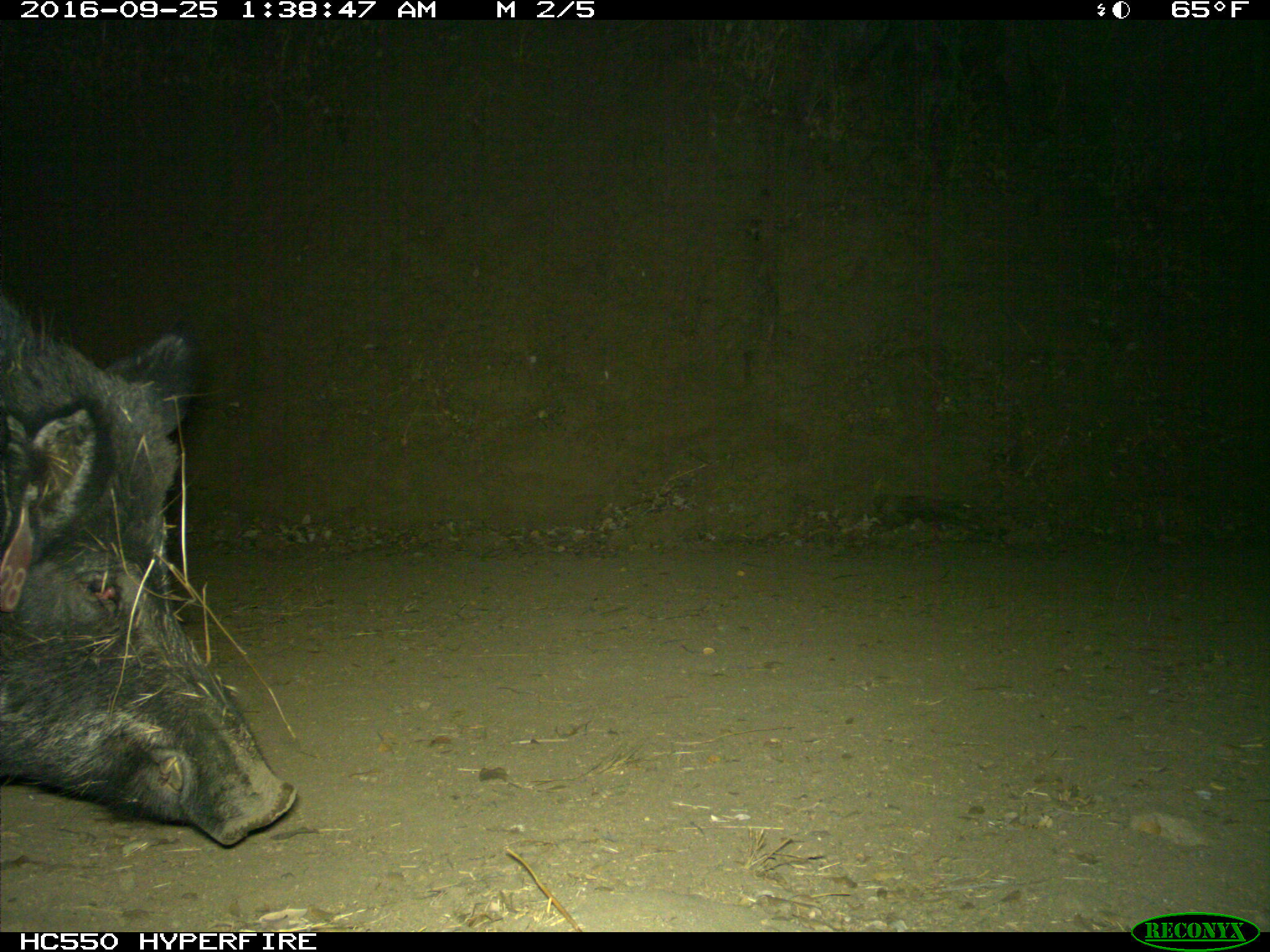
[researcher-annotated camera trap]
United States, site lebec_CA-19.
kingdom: Animalia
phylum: Chordata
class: Mammalia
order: Artiodactyla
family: Suidae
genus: Sus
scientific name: Sus scrofa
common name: wild boar